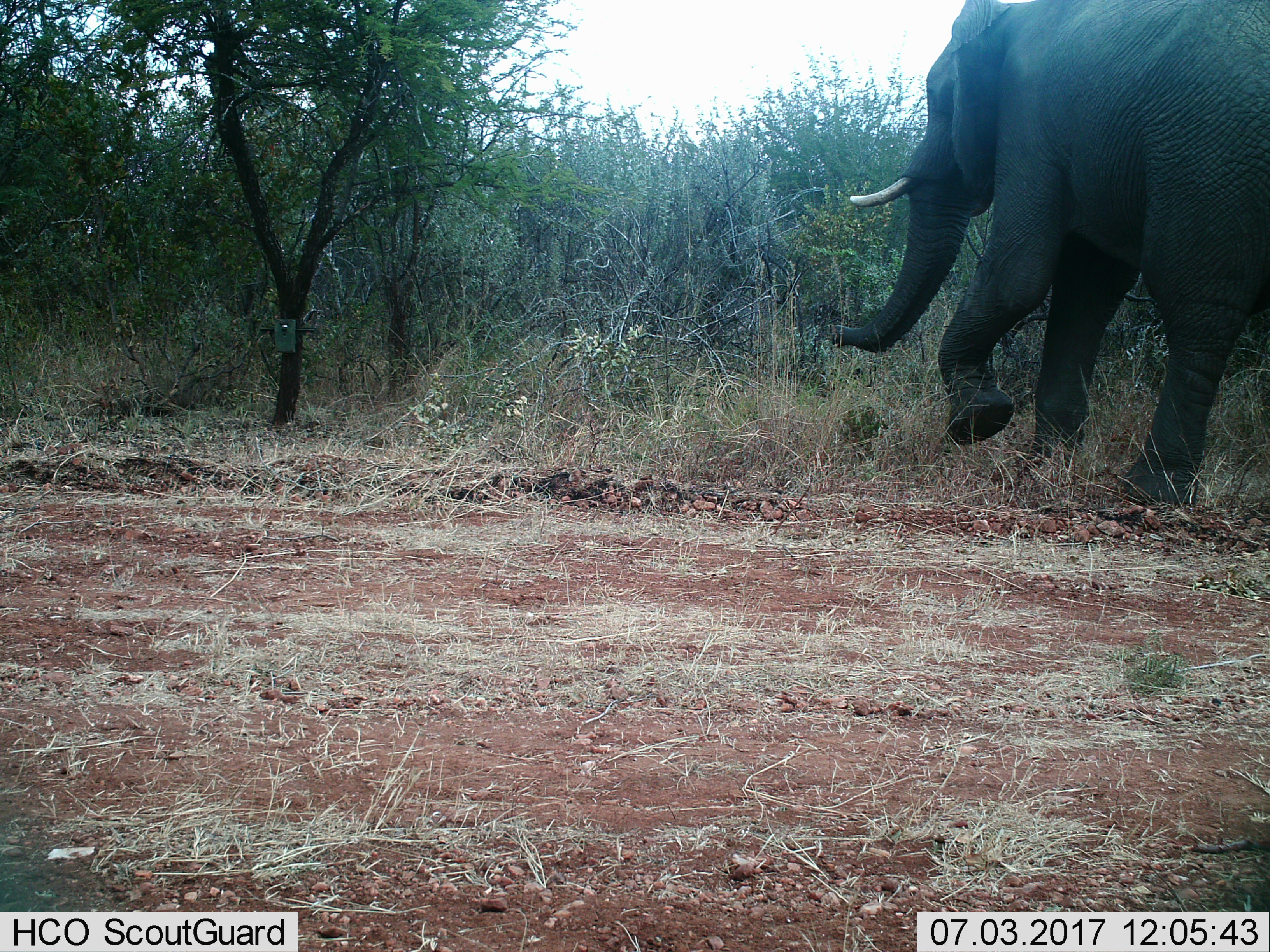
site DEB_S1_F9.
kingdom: Animalia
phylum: Chordata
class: Mammalia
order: Proboscidea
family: Elephantidae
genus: Loxodonta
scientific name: Loxodonta africana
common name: african bush elephant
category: elephant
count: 1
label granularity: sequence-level